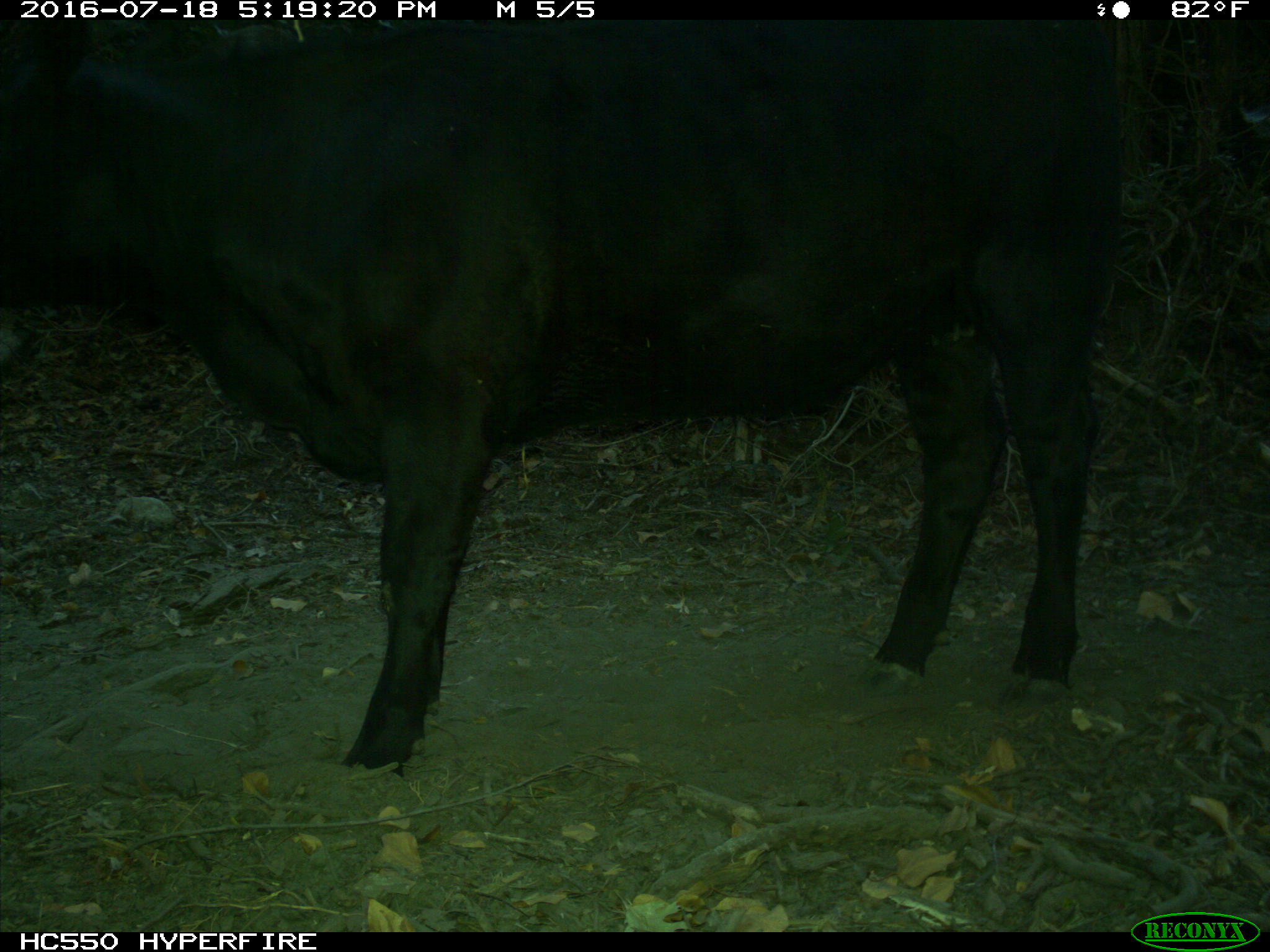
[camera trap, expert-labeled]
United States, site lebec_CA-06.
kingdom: Animalia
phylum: Chordata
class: Mammalia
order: Artiodactyla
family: Bovidae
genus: Bos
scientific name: Bos taurus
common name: domestic cow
Bos taurus (domestic cow).